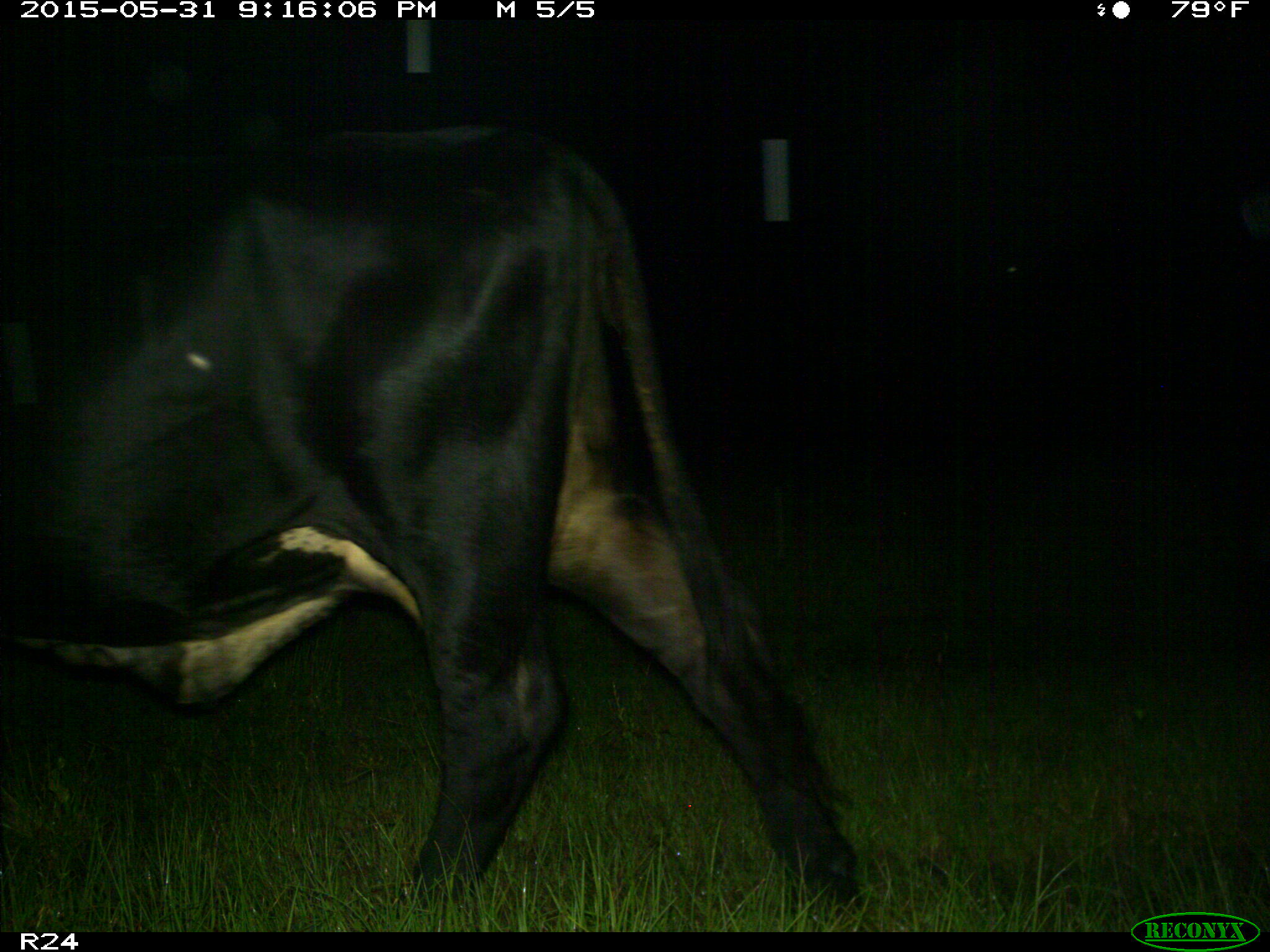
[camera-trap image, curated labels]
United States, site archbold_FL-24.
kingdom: Animalia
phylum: Chordata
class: Mammalia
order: Artiodactyla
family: Bovidae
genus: Bos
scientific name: Bos taurus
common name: domestic cow